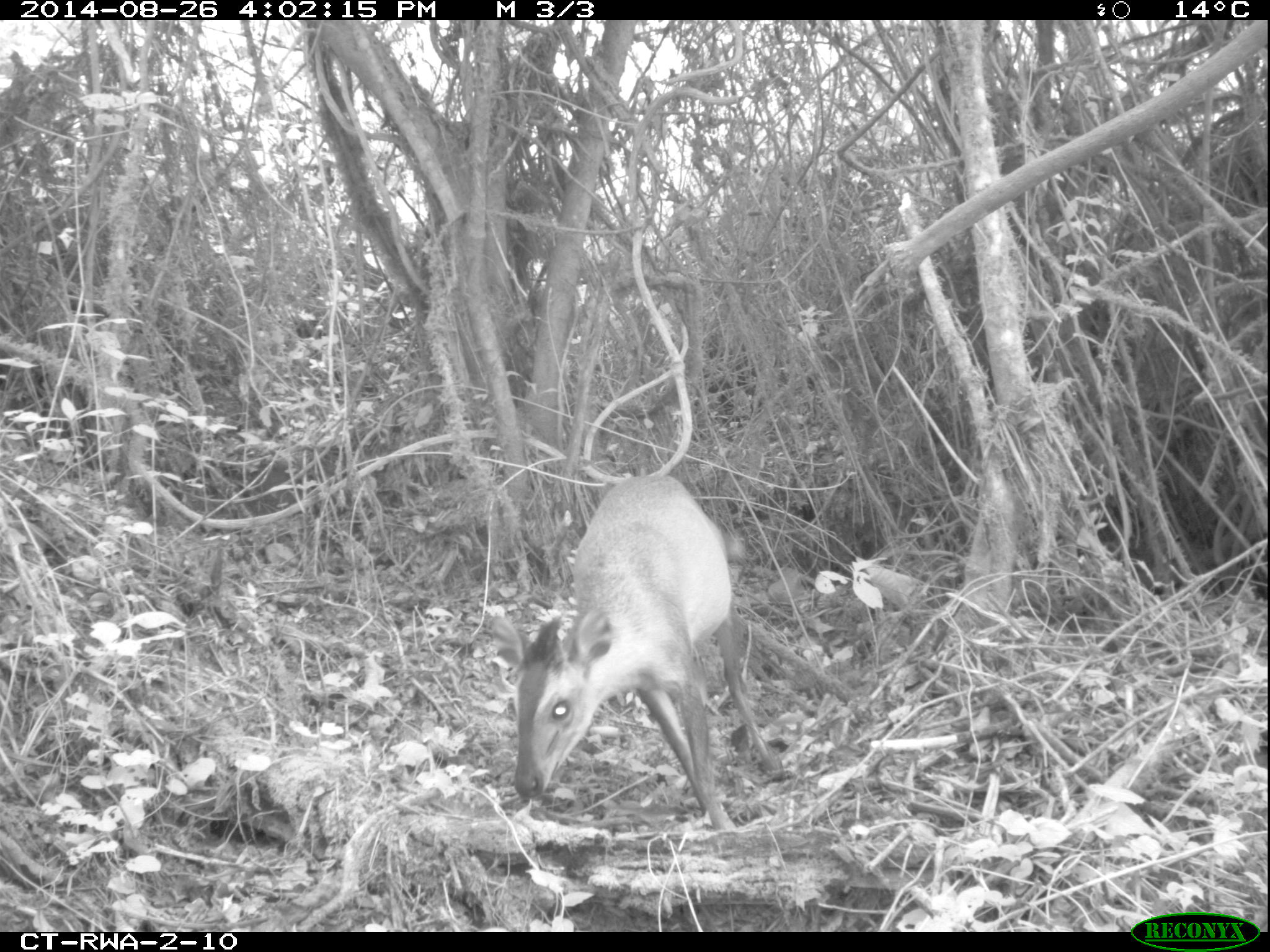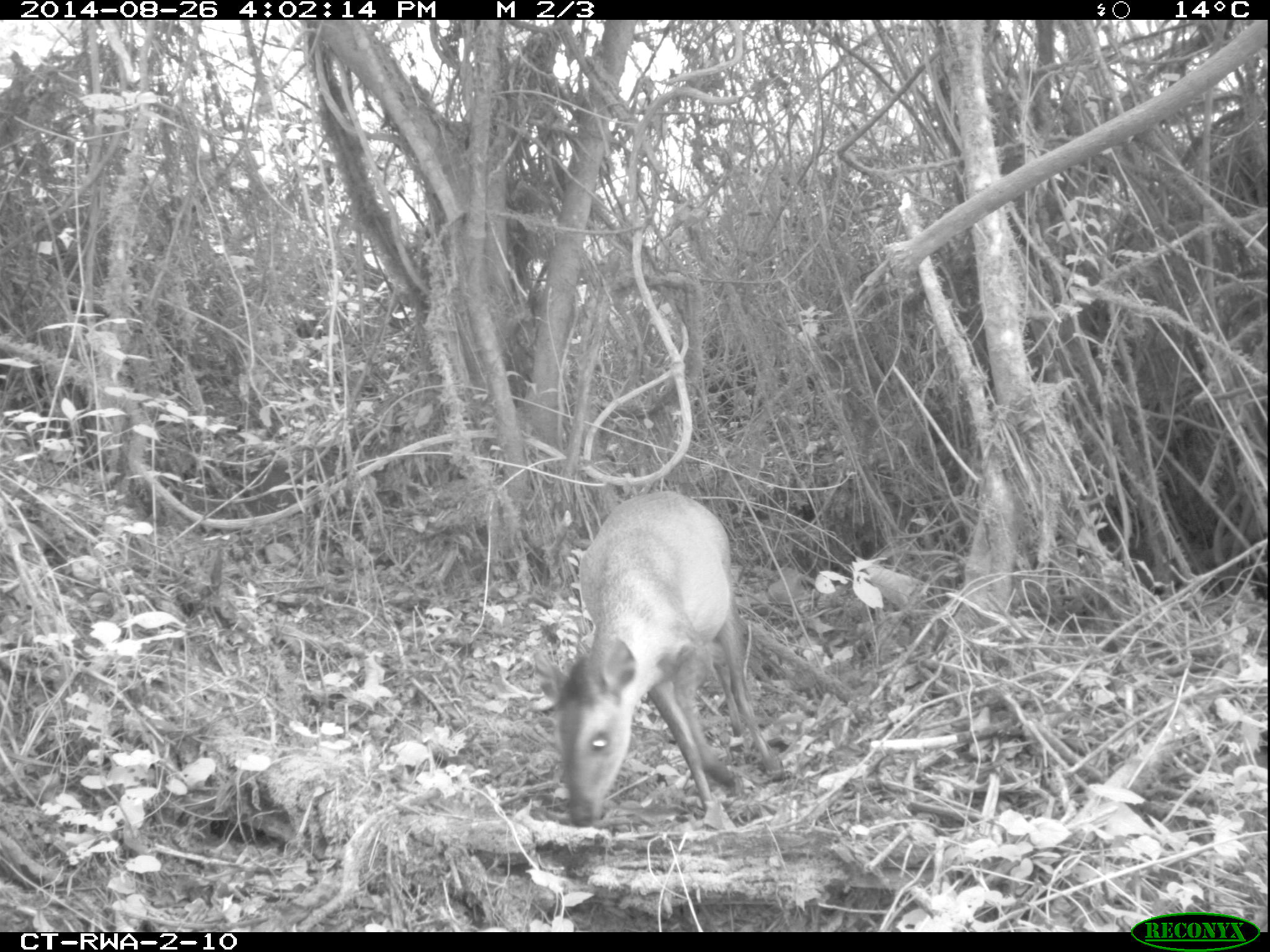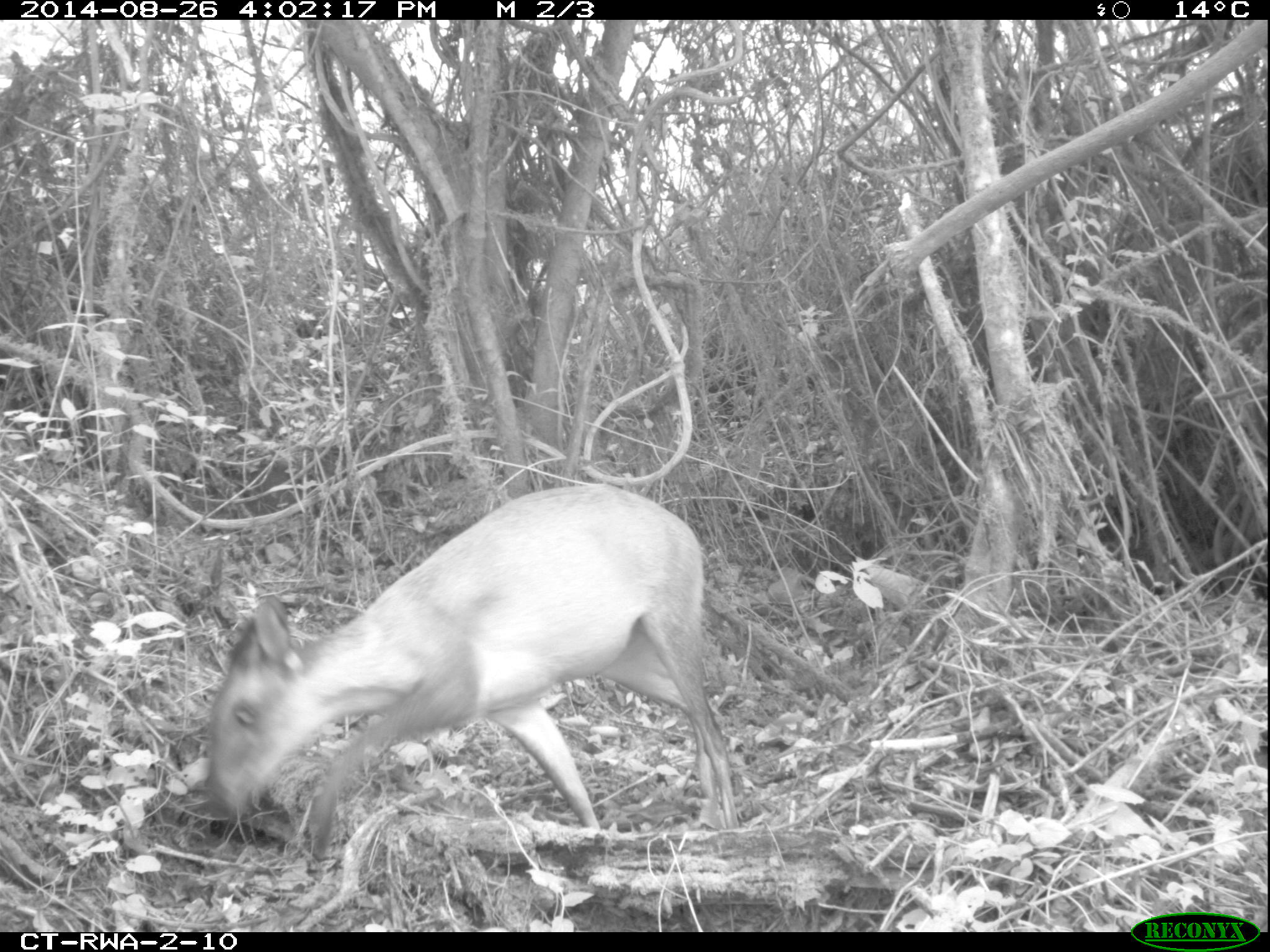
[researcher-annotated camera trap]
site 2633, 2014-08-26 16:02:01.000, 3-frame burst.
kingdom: Animalia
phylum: Chordata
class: Mammalia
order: Artiodactyla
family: Bovidae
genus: Cephalophus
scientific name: Cephalophus nigrifrons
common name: black-fronted duiker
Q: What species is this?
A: Cephalophus nigrifrons (black-fronted duiker).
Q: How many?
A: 1.